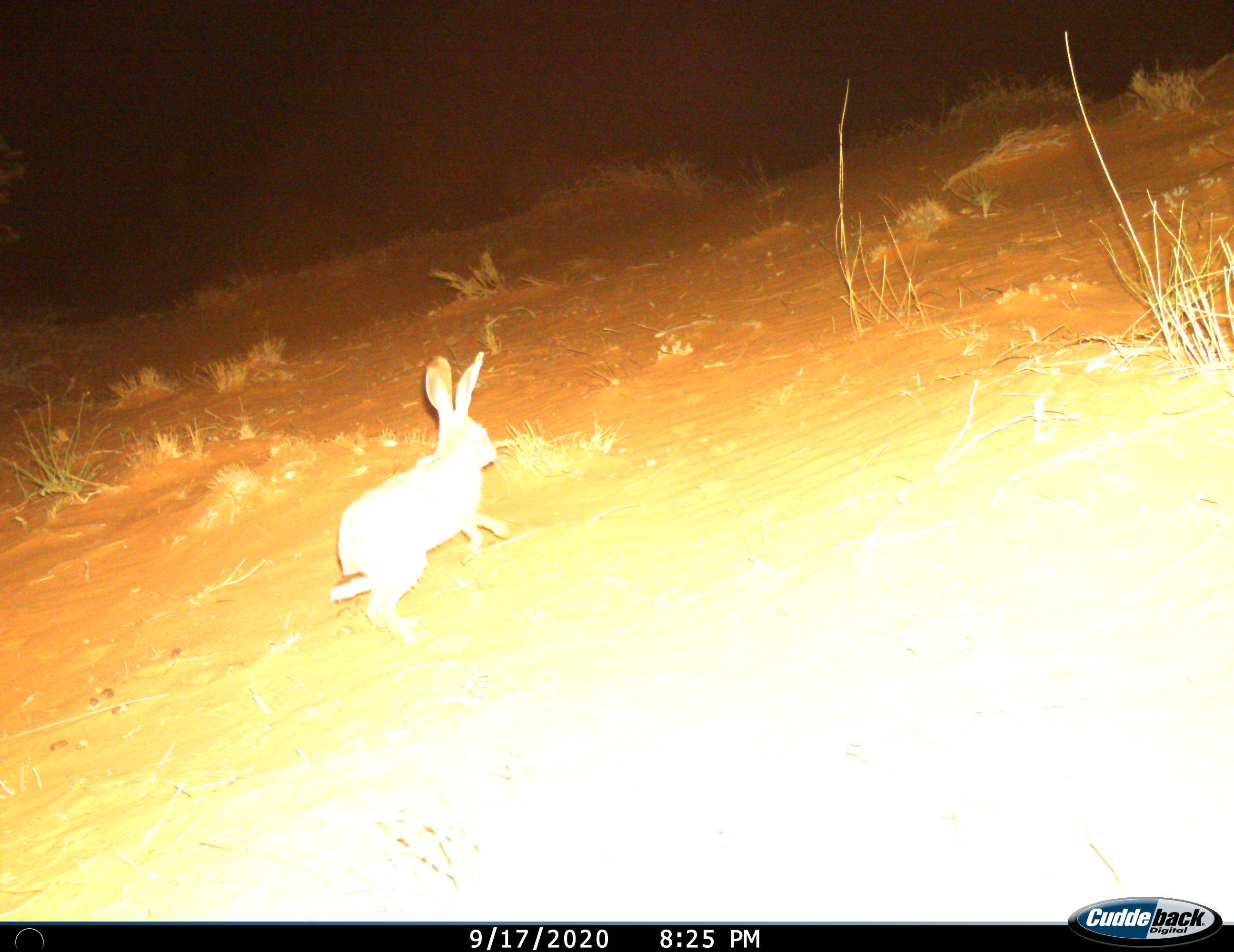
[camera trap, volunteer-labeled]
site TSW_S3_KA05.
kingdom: Animalia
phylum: Chordata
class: Mammalia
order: Lagomorpha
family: Leporidae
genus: Lepus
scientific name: Lepus capensis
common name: cape hare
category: harecape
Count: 1.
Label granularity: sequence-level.